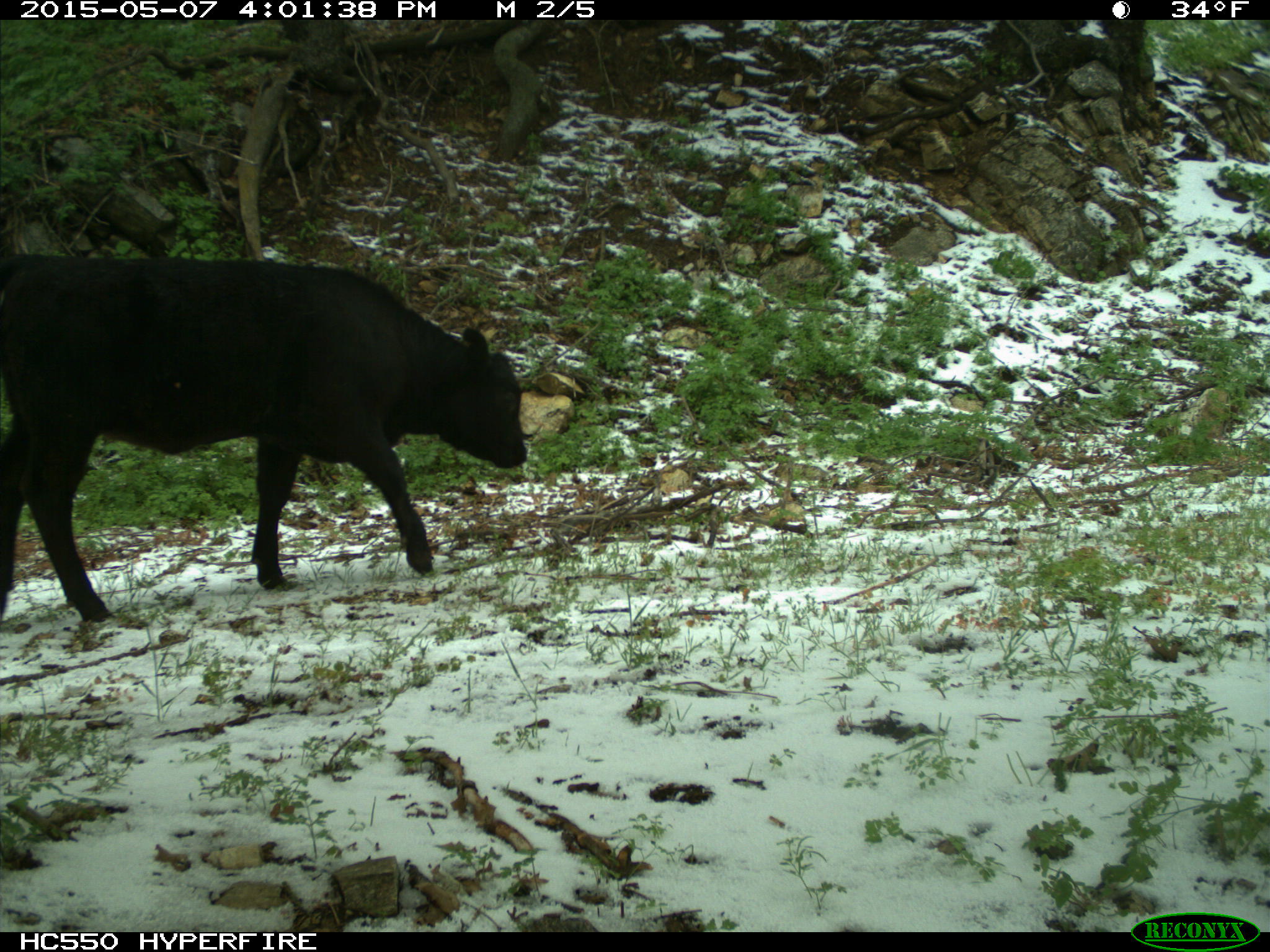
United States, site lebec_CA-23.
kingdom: Animalia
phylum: Chordata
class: Mammalia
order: Artiodactyla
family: Bovidae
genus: Bos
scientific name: Bos taurus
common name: domestic cow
Bos taurus (domestic cow).